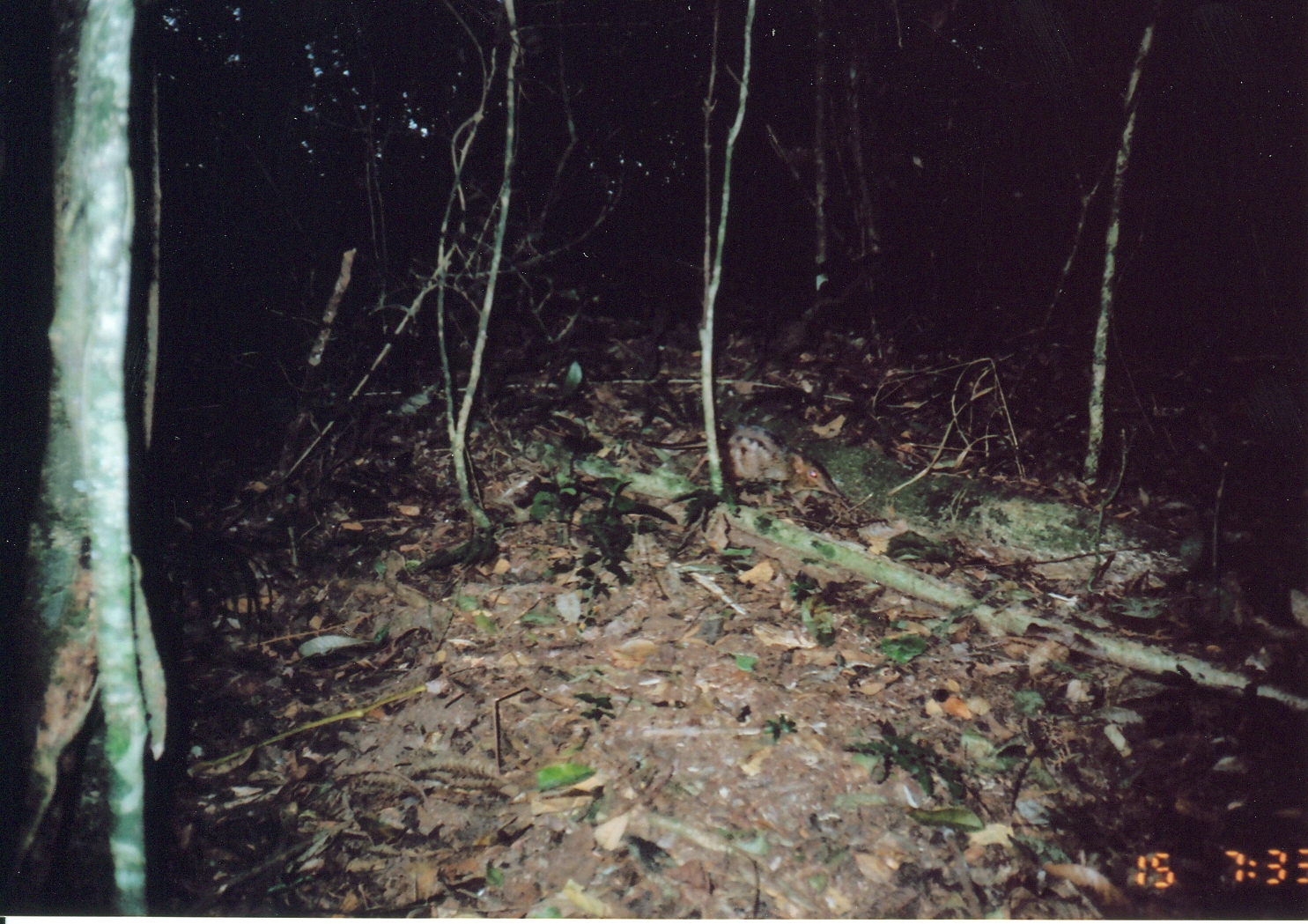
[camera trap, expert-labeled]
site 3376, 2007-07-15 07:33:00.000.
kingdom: Animalia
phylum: Chordata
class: Mammalia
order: Macroscelidea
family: Macroscelididae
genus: Rhynchocyon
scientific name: Rhynchocyon cirnei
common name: checkered sengi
Rhynchocyon cirnei (checkered sengi), count 1.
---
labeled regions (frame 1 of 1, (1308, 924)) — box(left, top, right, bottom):
rhynchocyon cirnei: box(686, 422, 843, 497)